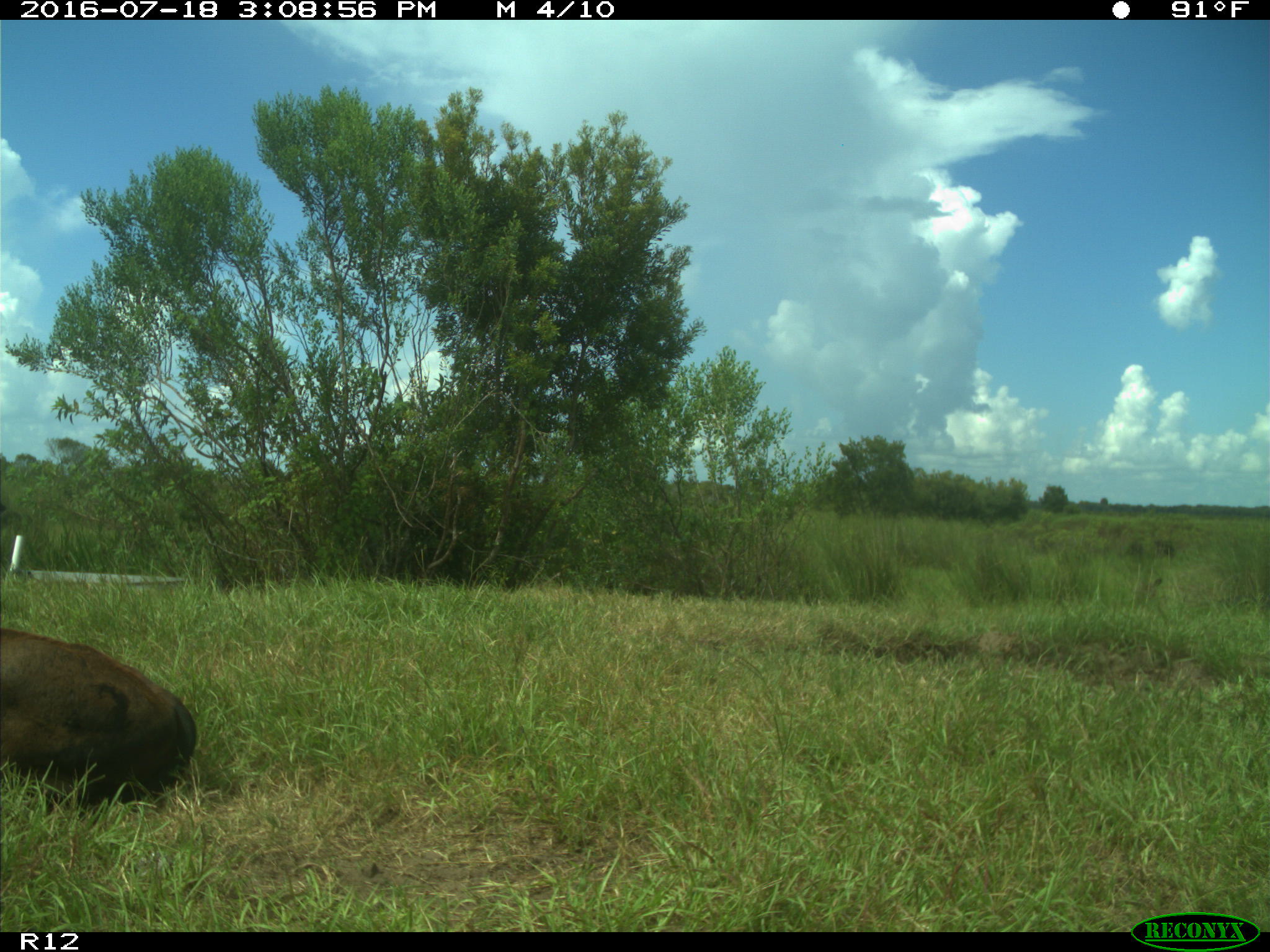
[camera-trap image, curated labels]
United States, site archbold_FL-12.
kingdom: Animalia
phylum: Chordata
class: Mammalia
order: Artiodactyla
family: Bovidae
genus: Bos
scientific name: Bos taurus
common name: domestic cow